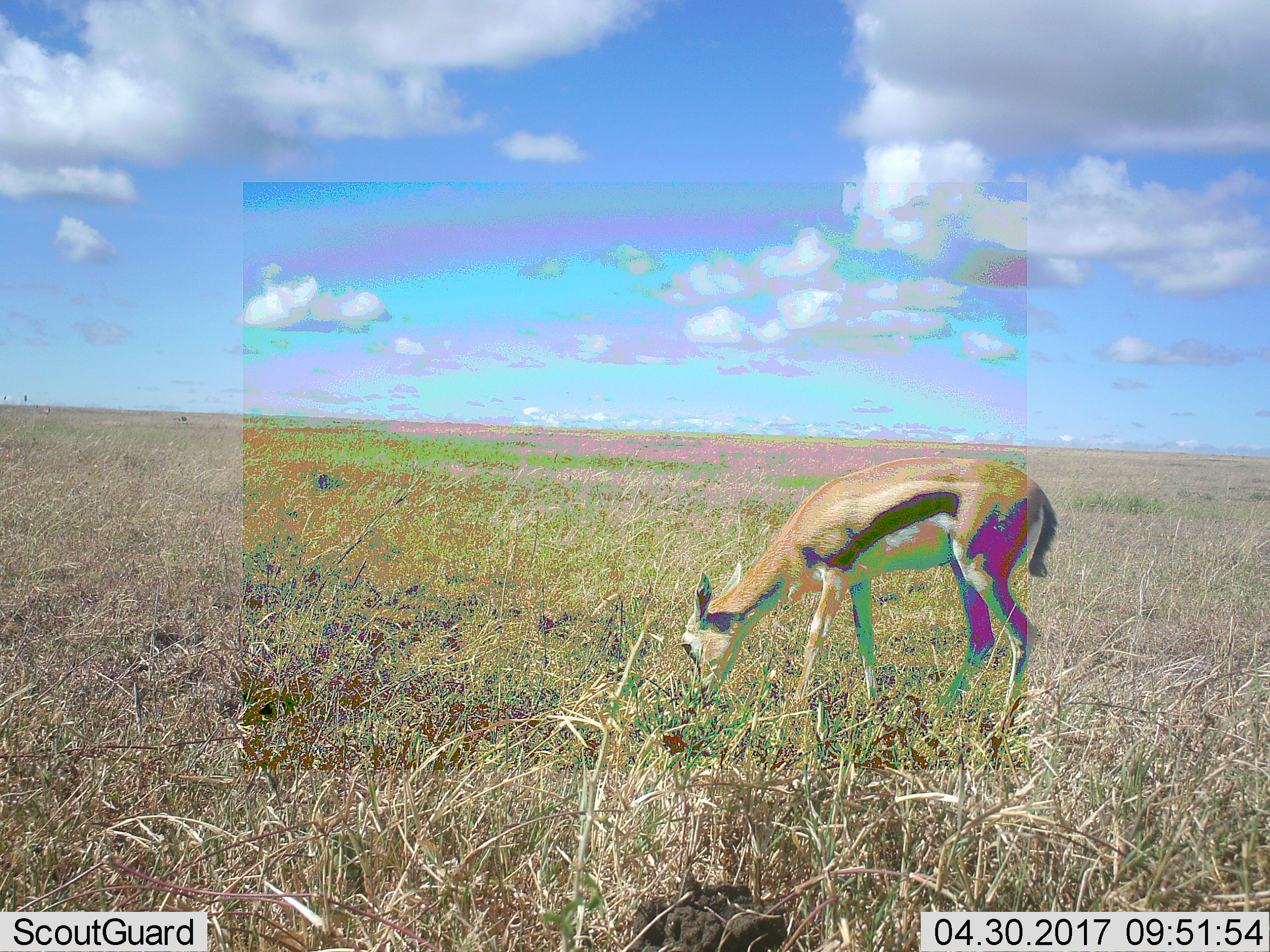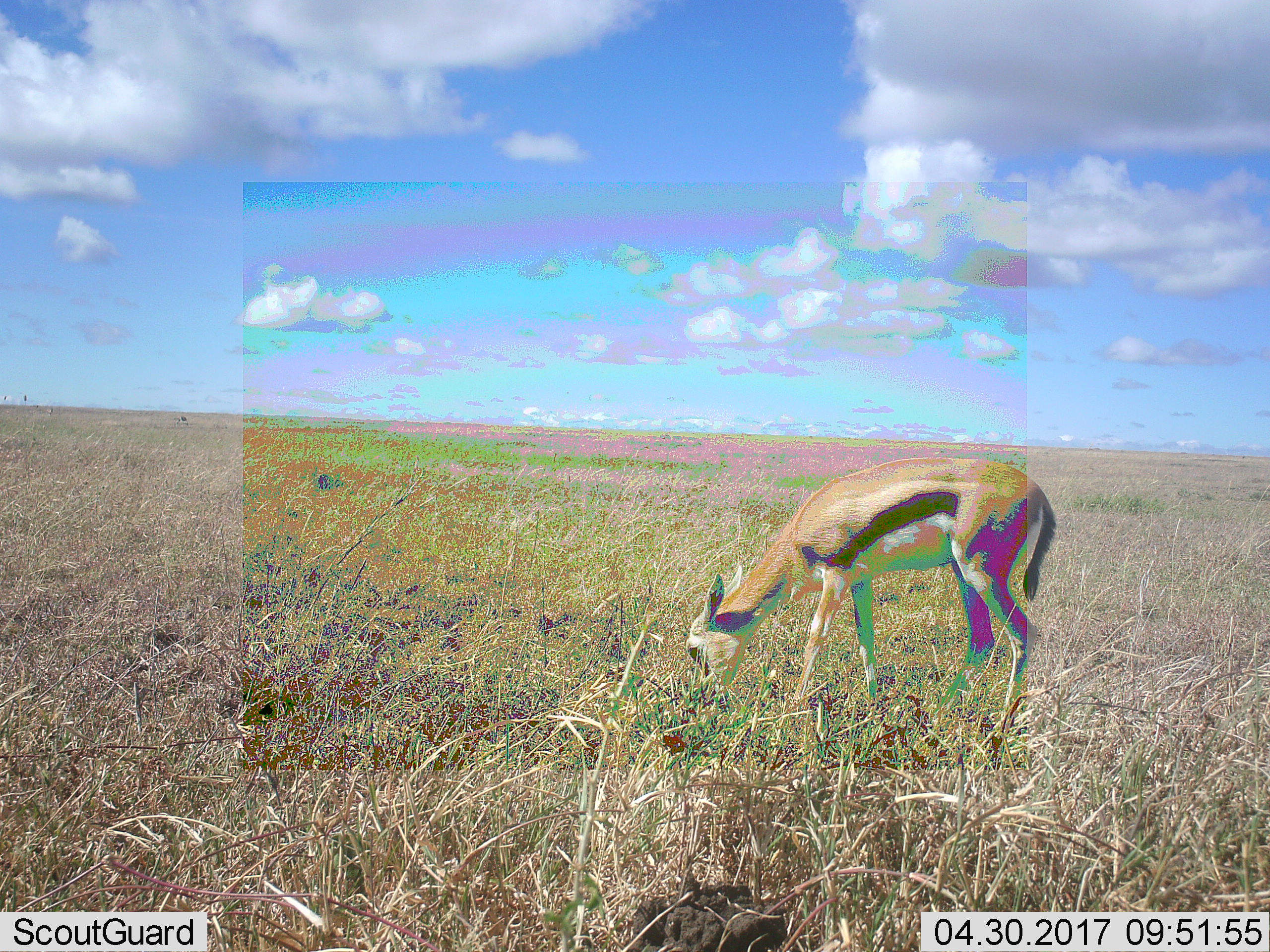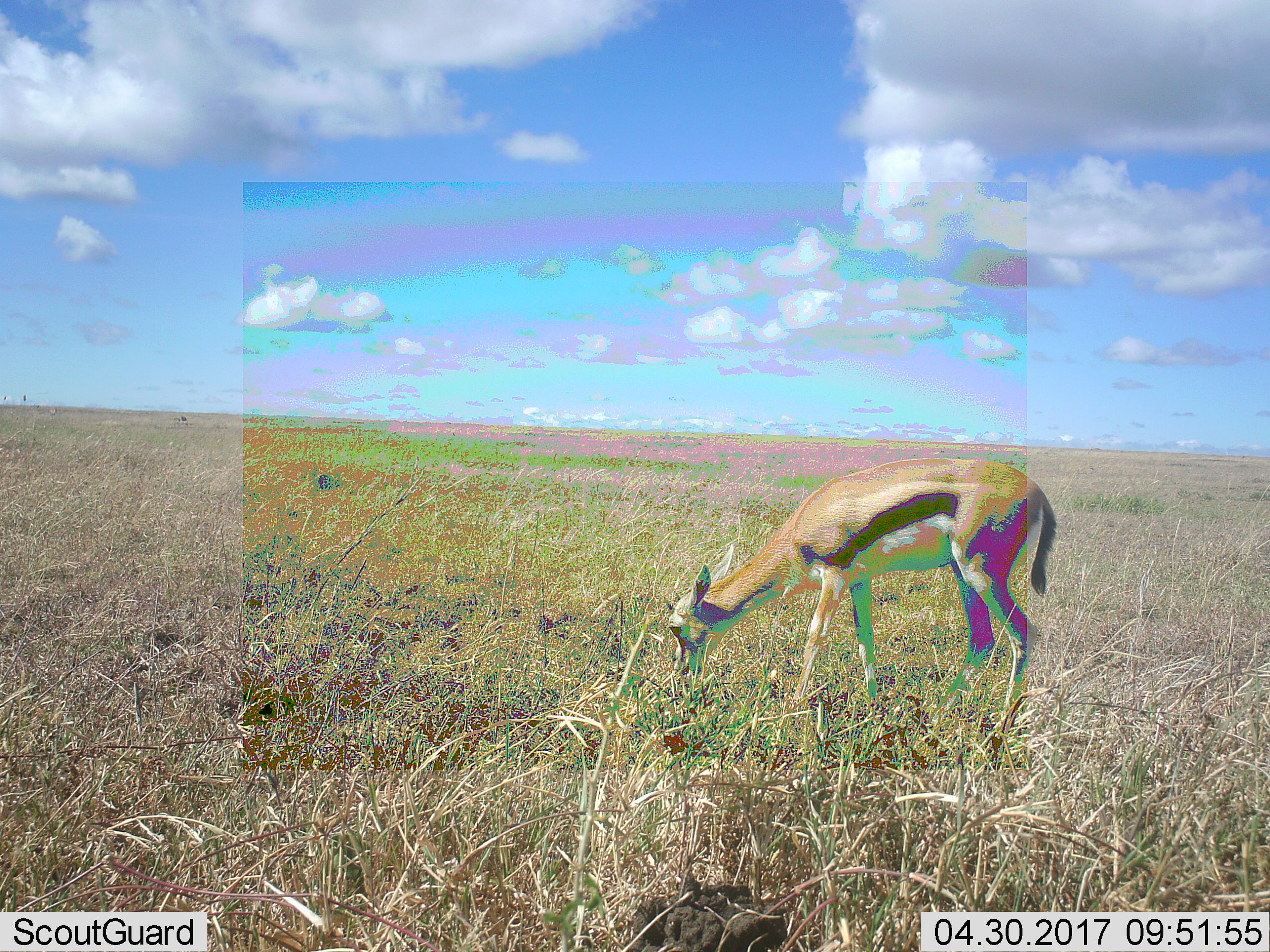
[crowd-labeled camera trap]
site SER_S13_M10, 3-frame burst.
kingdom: Animalia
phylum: Chordata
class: Mammalia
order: Artiodactyla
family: Bovidae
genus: Eudorcas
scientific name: Eudorcas thomsonii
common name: thomson's gazelle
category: gazellethomsons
Gazellethomsons (thomson's gazelle) (Eudorcas thomsonii), count 1. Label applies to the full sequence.